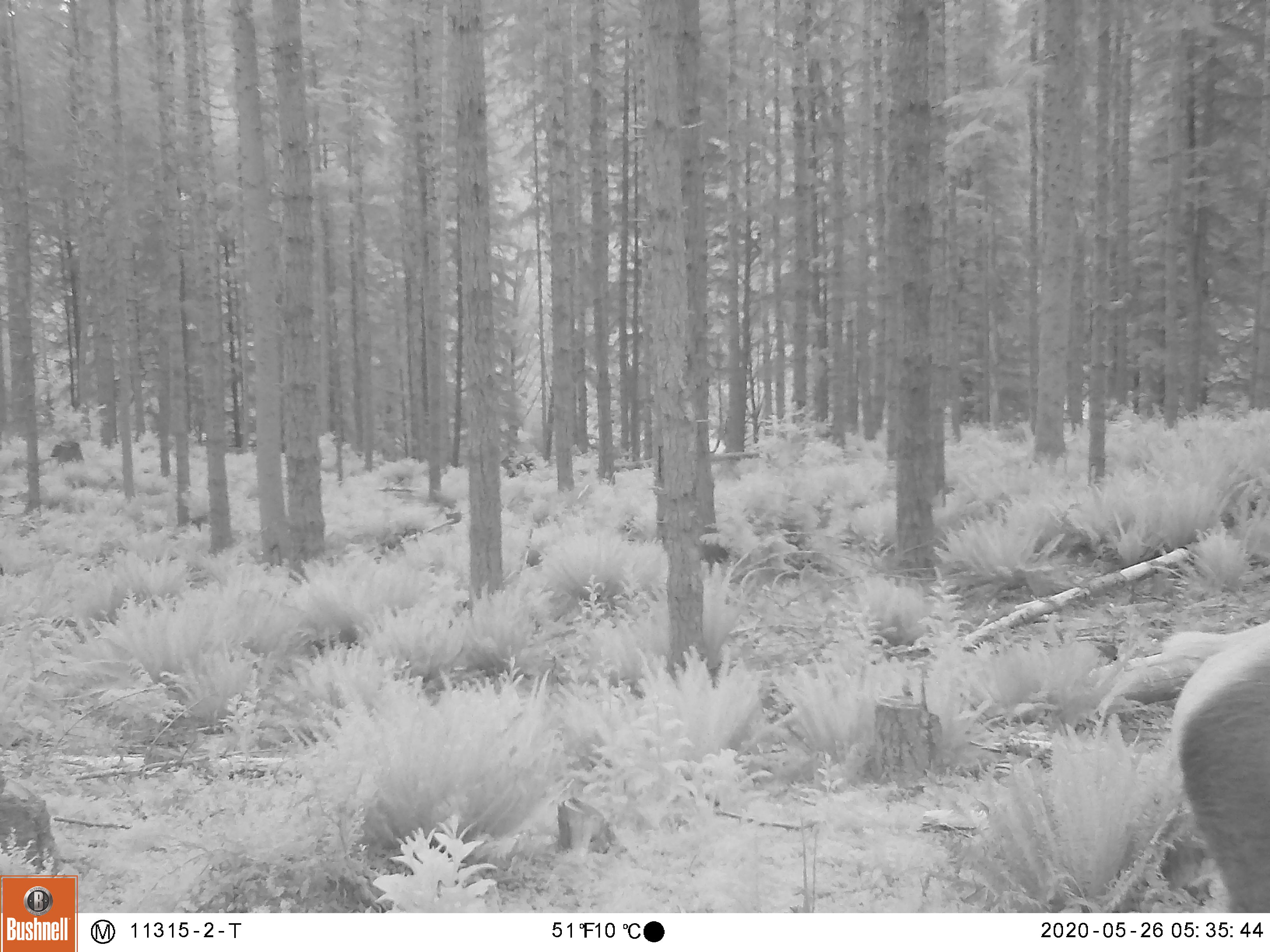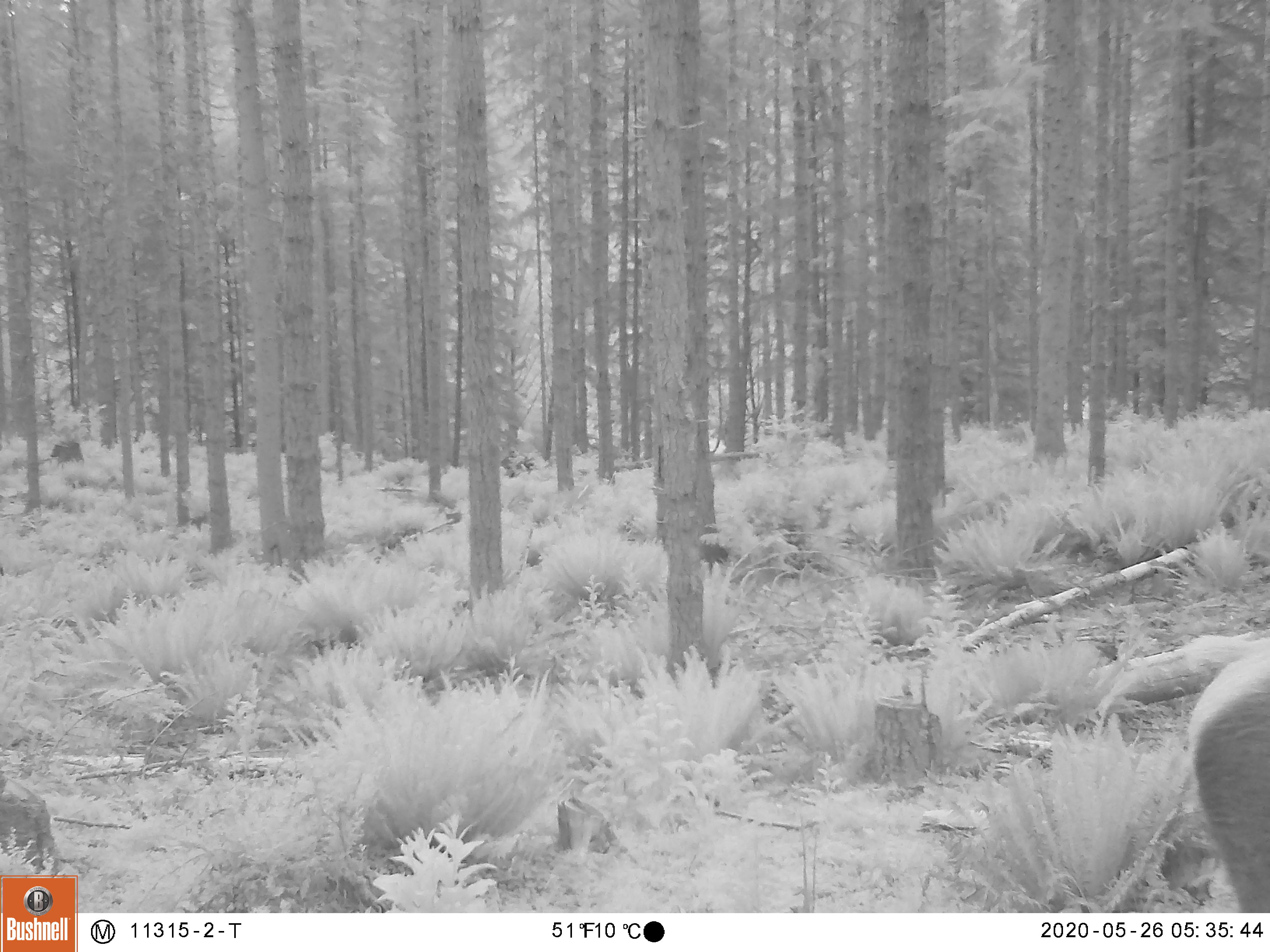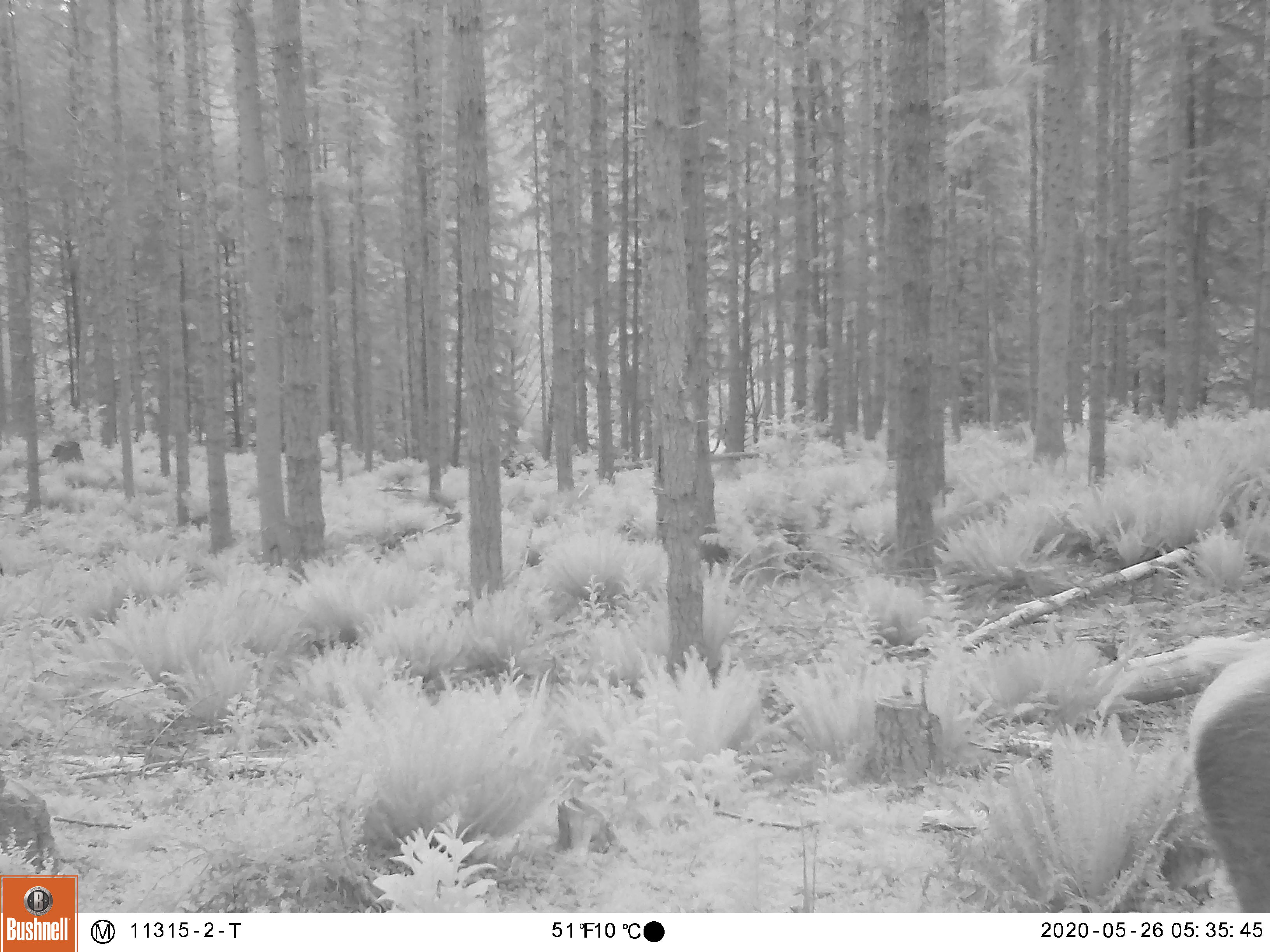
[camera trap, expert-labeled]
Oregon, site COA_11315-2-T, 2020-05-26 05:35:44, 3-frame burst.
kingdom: Animalia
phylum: Chordata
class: Mammalia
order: Artiodactyla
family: Cervidae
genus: Cervus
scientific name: Cervus canadensis roosevelti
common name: roosevelt elk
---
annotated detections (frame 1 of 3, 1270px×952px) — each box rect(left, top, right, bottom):
roosevelt elk: rect(1158, 582, 1264, 906)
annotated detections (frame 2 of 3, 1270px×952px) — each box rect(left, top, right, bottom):
roosevelt elk: rect(1182, 604, 1266, 902)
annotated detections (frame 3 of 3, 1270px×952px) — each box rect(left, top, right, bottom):
roosevelt elk: rect(1180, 609, 1266, 904)